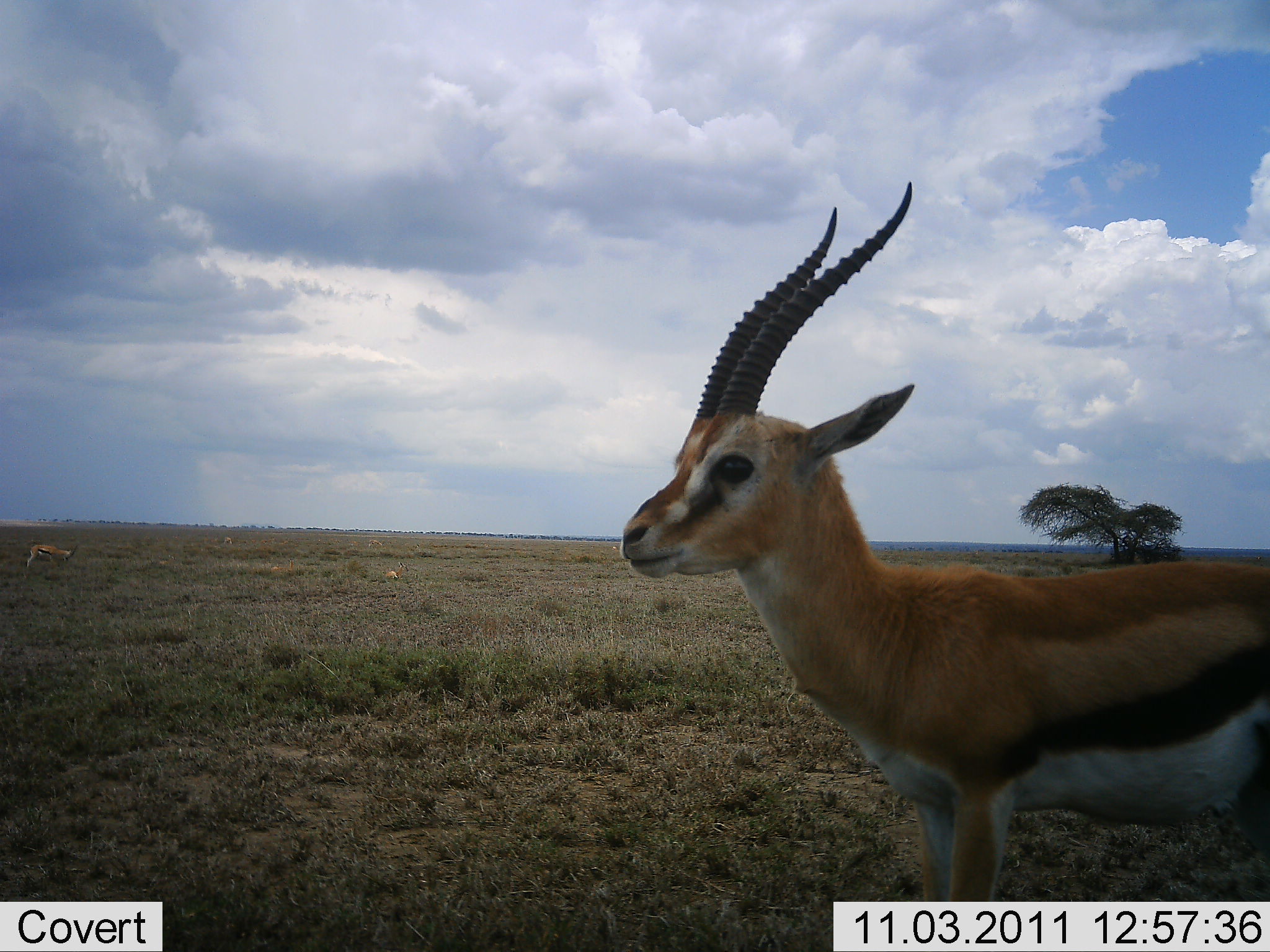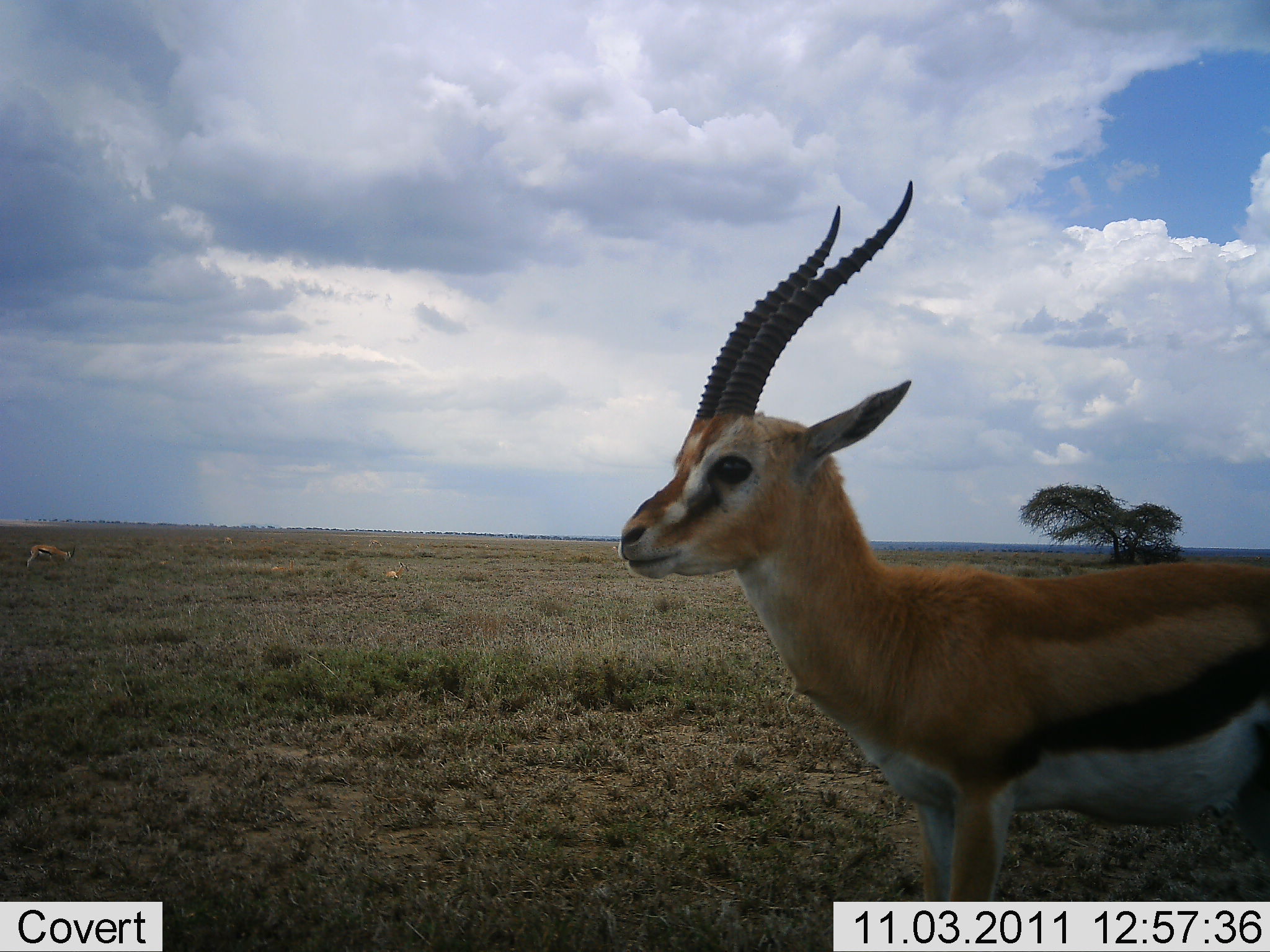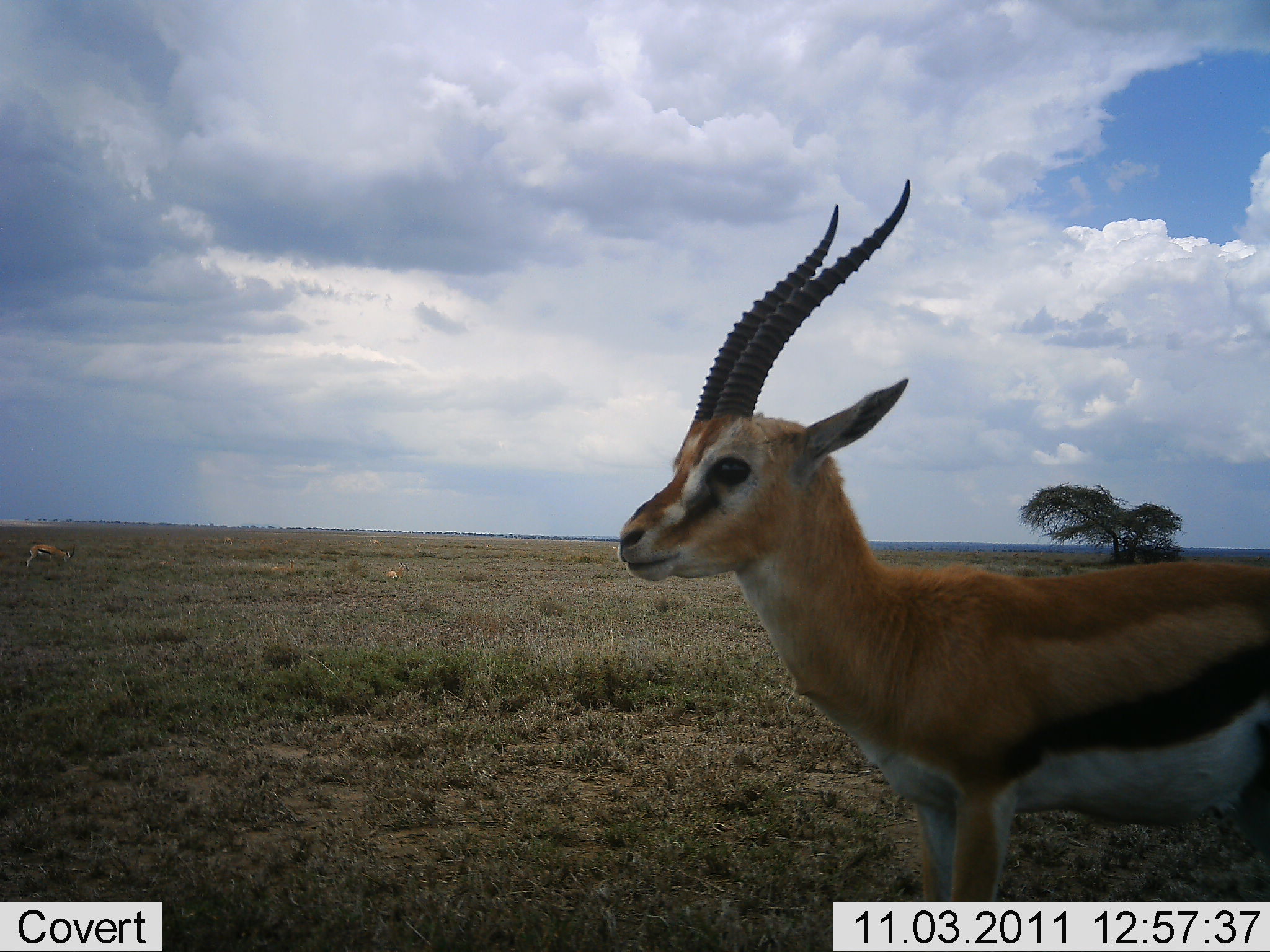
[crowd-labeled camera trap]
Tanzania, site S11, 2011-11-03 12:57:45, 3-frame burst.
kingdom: Animalia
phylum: Chordata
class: Mammalia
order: Artiodactyla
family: Bovidae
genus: Eudorcas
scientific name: Eudorcas thomsonii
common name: thomson's gazelle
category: gazellethomsons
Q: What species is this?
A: Gazellethomsons (thomson's gazelle) (Eudorcas thomsonii).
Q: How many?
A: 2.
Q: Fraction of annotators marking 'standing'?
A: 100%.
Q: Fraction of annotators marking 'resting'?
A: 8%.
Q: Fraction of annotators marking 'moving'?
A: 0%.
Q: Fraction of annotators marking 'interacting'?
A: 0%.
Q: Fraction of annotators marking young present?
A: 8%.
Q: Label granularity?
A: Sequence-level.